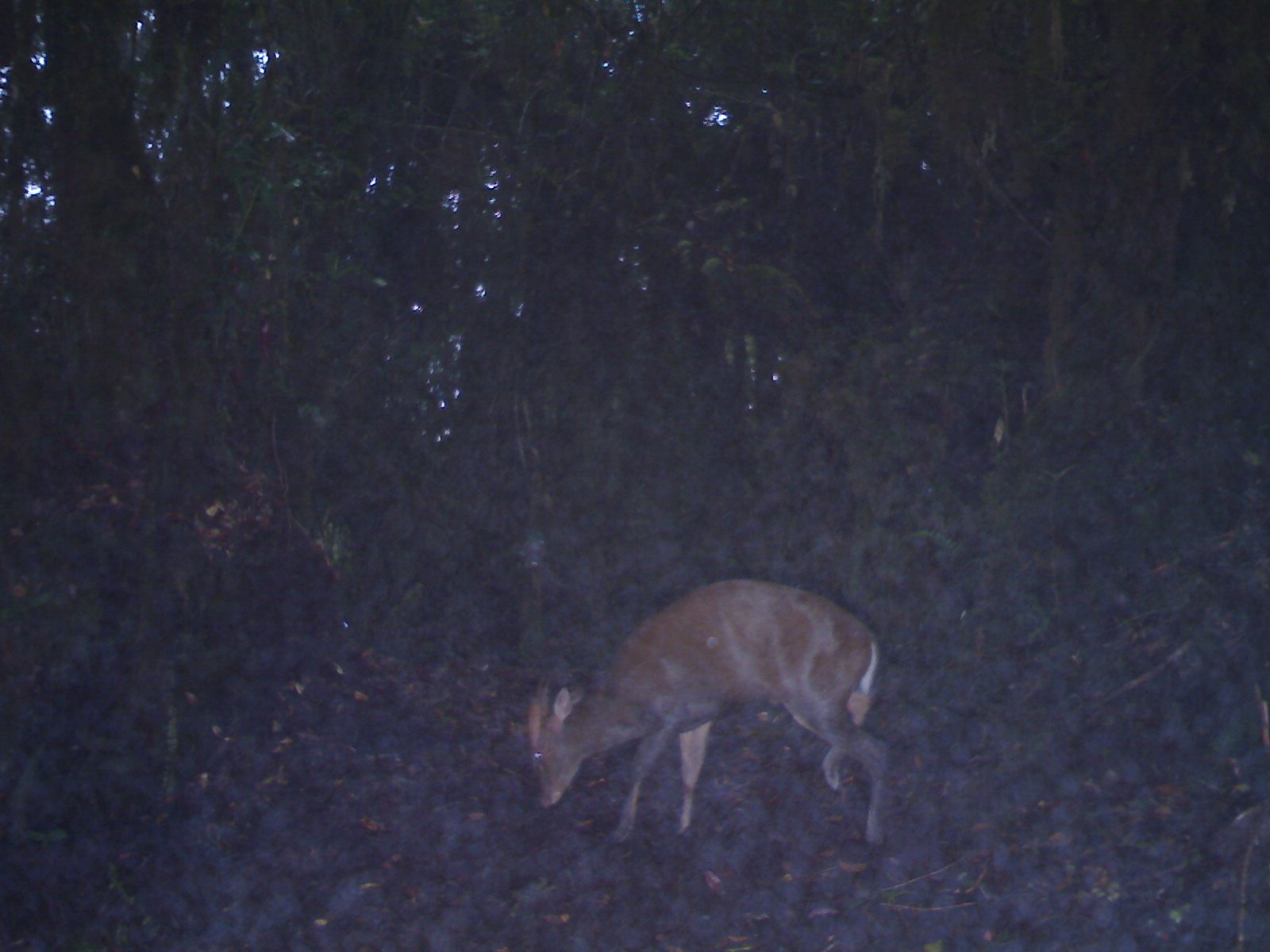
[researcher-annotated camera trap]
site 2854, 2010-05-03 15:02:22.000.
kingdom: Animalia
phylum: Chordata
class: Mammalia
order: Artiodactyla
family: Cervidae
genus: Muntiacus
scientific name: Muntiacus muntjak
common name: southern red muntjac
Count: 1.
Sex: male.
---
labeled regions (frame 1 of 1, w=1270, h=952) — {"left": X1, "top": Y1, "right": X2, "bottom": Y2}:
muntiacus muntjak: {"left": 527, "top": 578, "right": 890, "bottom": 847}